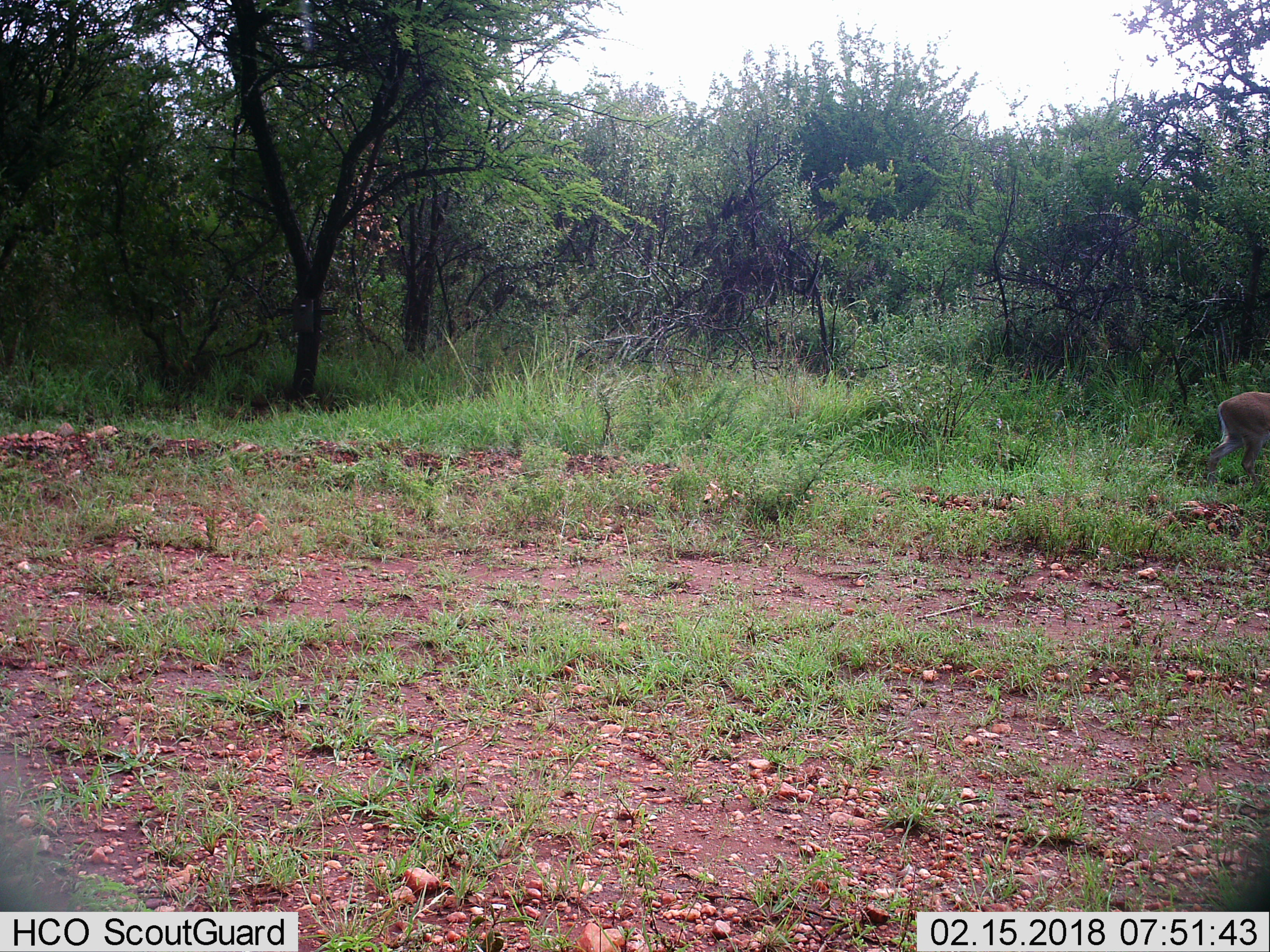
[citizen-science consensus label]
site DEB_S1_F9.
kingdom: Animalia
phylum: Chordata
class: Mammalia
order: Artiodactyla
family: Bovidae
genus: Sylvicapra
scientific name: Sylvicapra grimmia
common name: common duiker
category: duikercommongrey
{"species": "duikercommongrey (common duiker) (Sylvicapra grimmia)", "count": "1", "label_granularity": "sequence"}